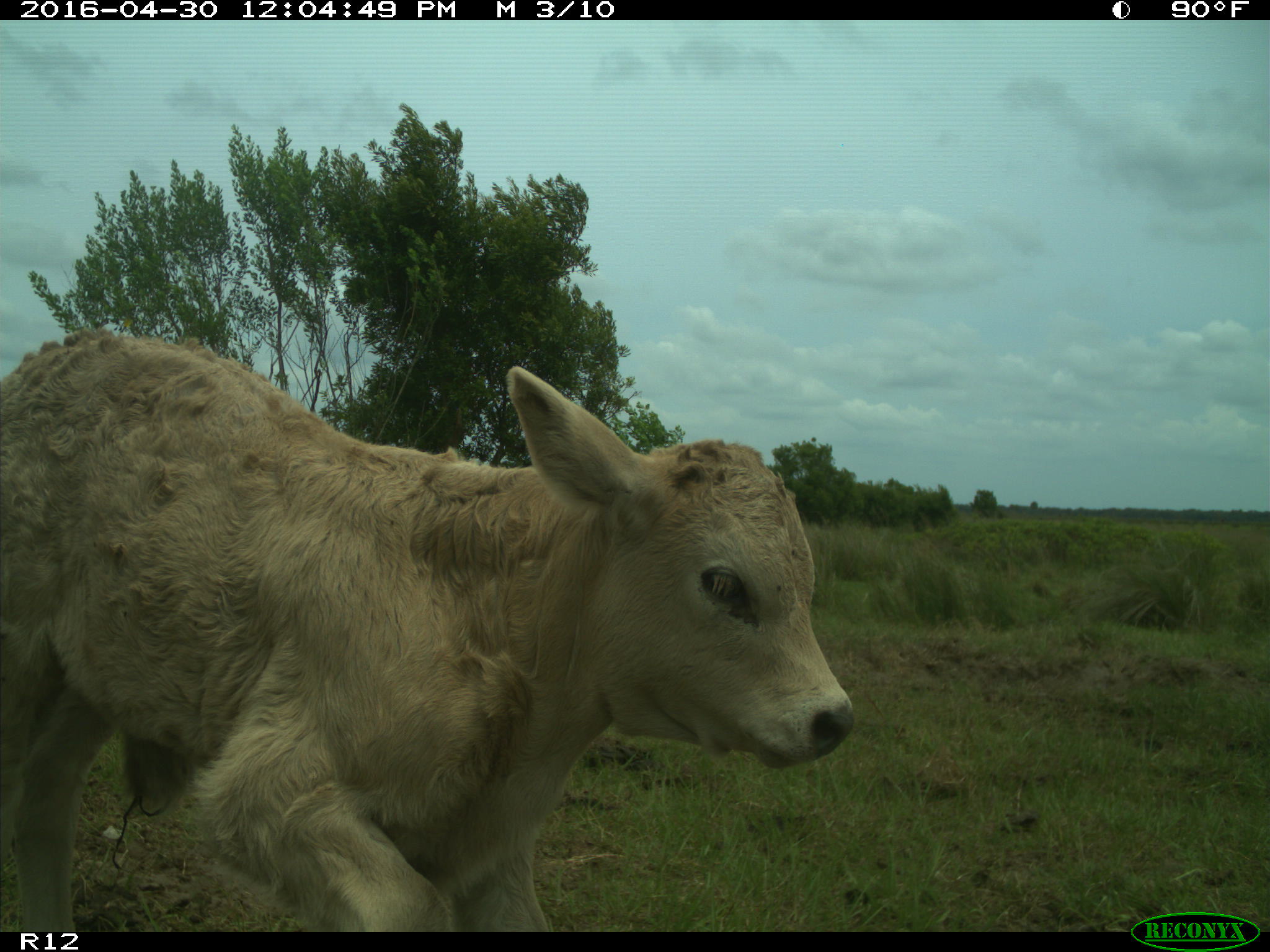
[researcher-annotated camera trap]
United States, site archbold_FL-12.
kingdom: Animalia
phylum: Chordata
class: Mammalia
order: Artiodactyla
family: Bovidae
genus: Bos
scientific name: Bos taurus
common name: domestic cow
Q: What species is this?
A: Bos taurus (domestic cow).